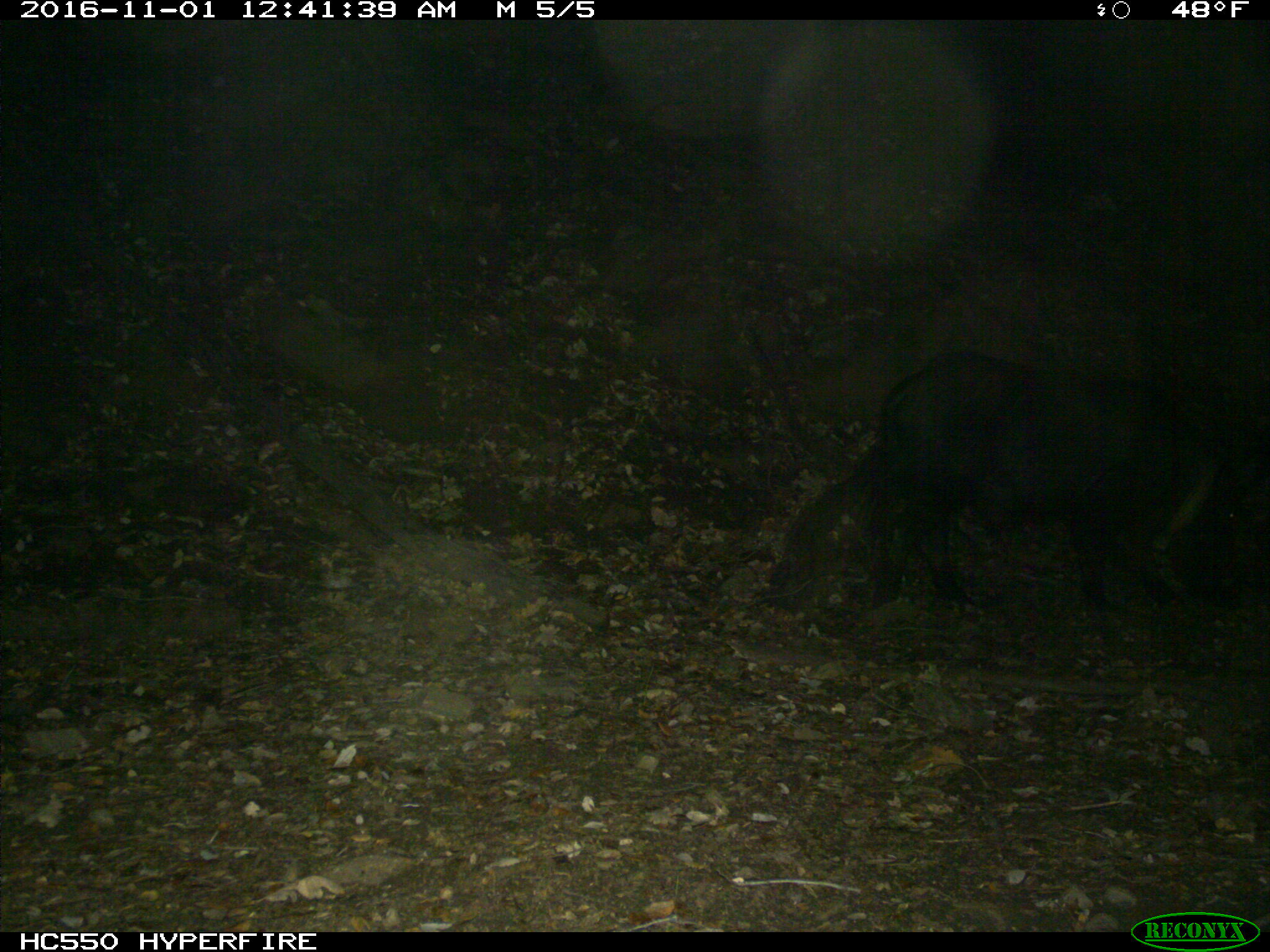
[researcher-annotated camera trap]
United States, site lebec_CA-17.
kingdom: Animalia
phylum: Chordata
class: Mammalia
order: Artiodactyla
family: Suidae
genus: Sus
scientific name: Sus scrofa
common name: wild boar